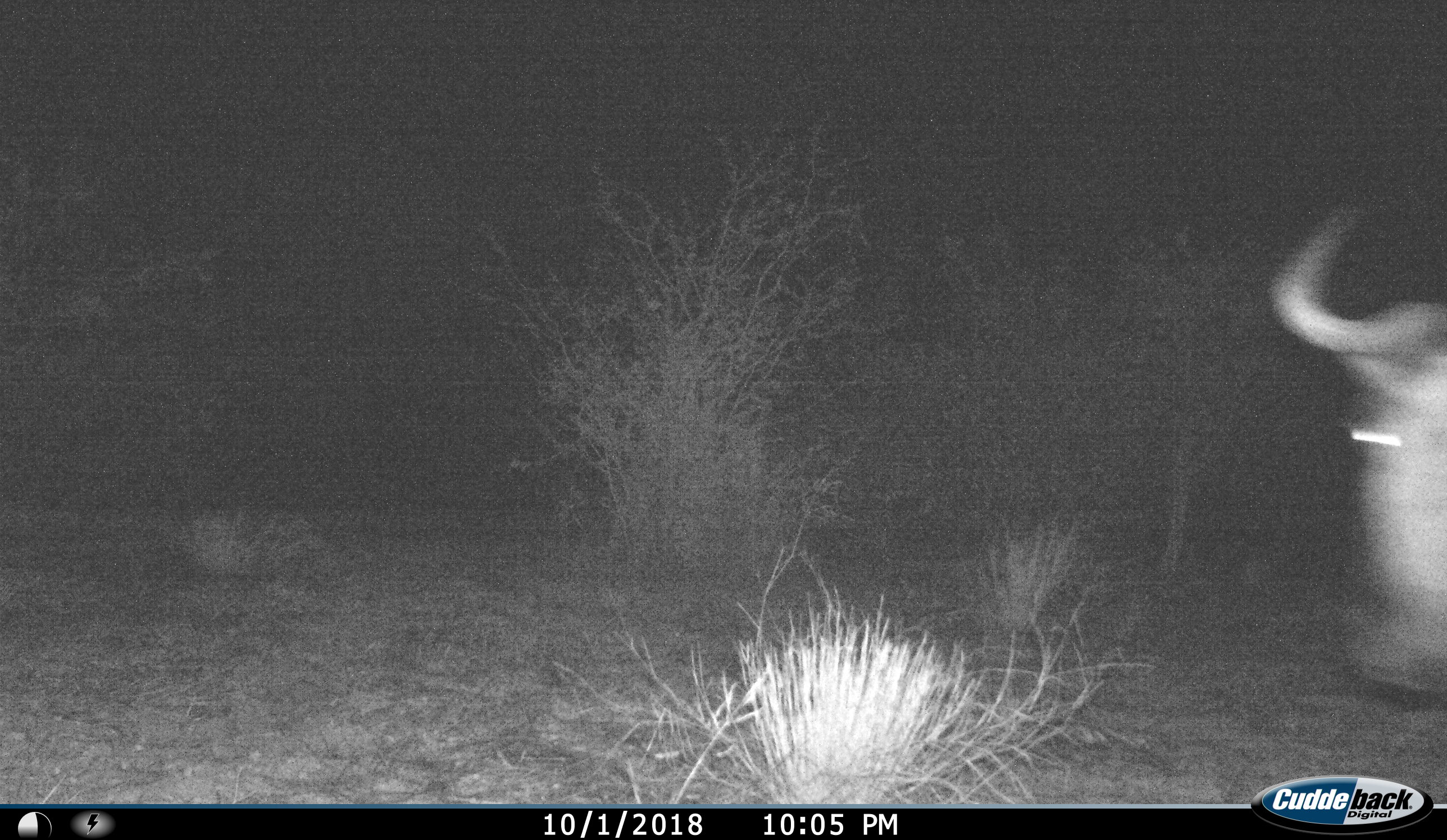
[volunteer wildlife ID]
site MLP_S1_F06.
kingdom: Animalia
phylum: Chordata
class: Mammalia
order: Artiodactyla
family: Bovidae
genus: Connochaetes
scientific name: Connochaetes taurinus taurinus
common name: blue wildebeest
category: wildebeestblue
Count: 1.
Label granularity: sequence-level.